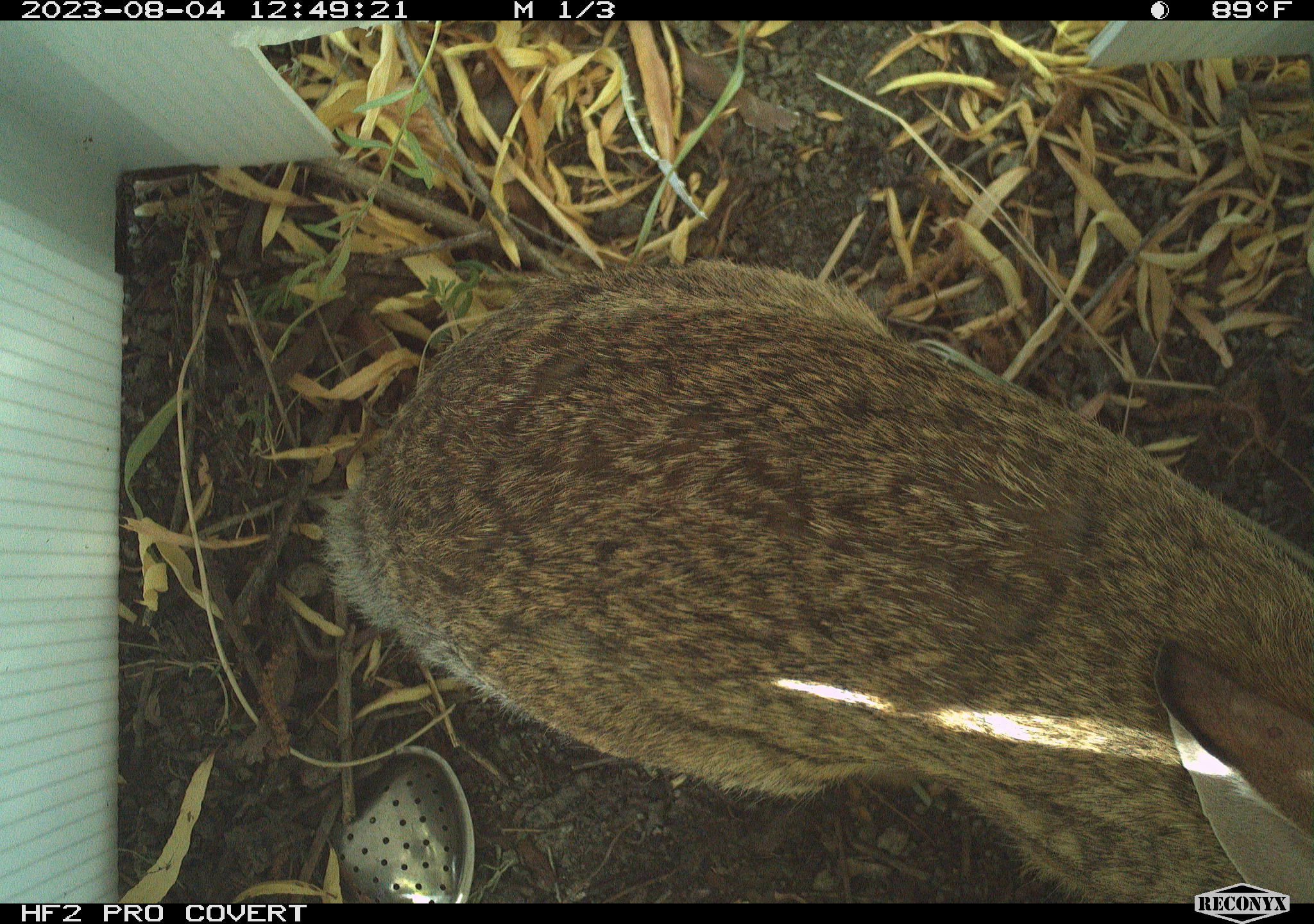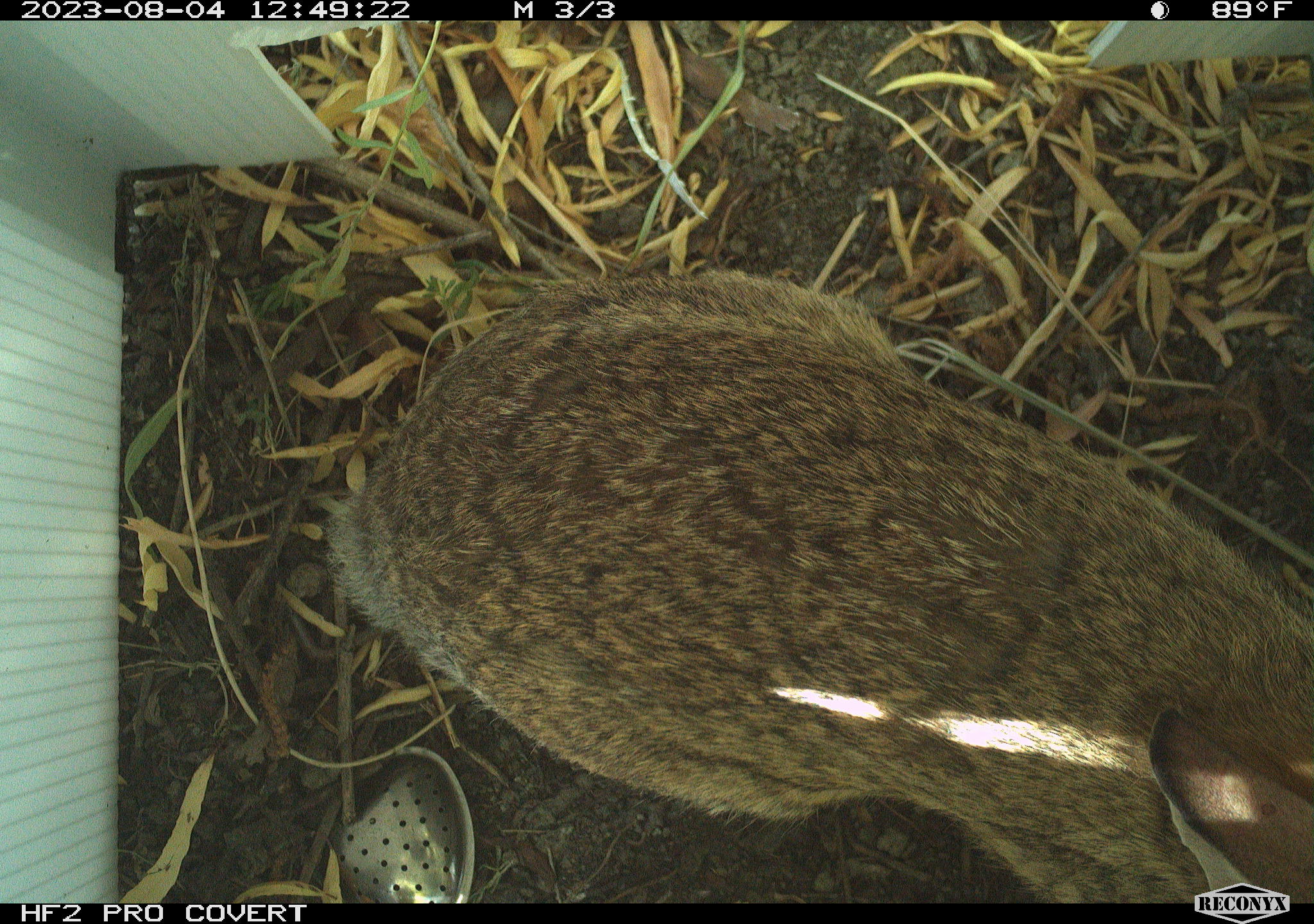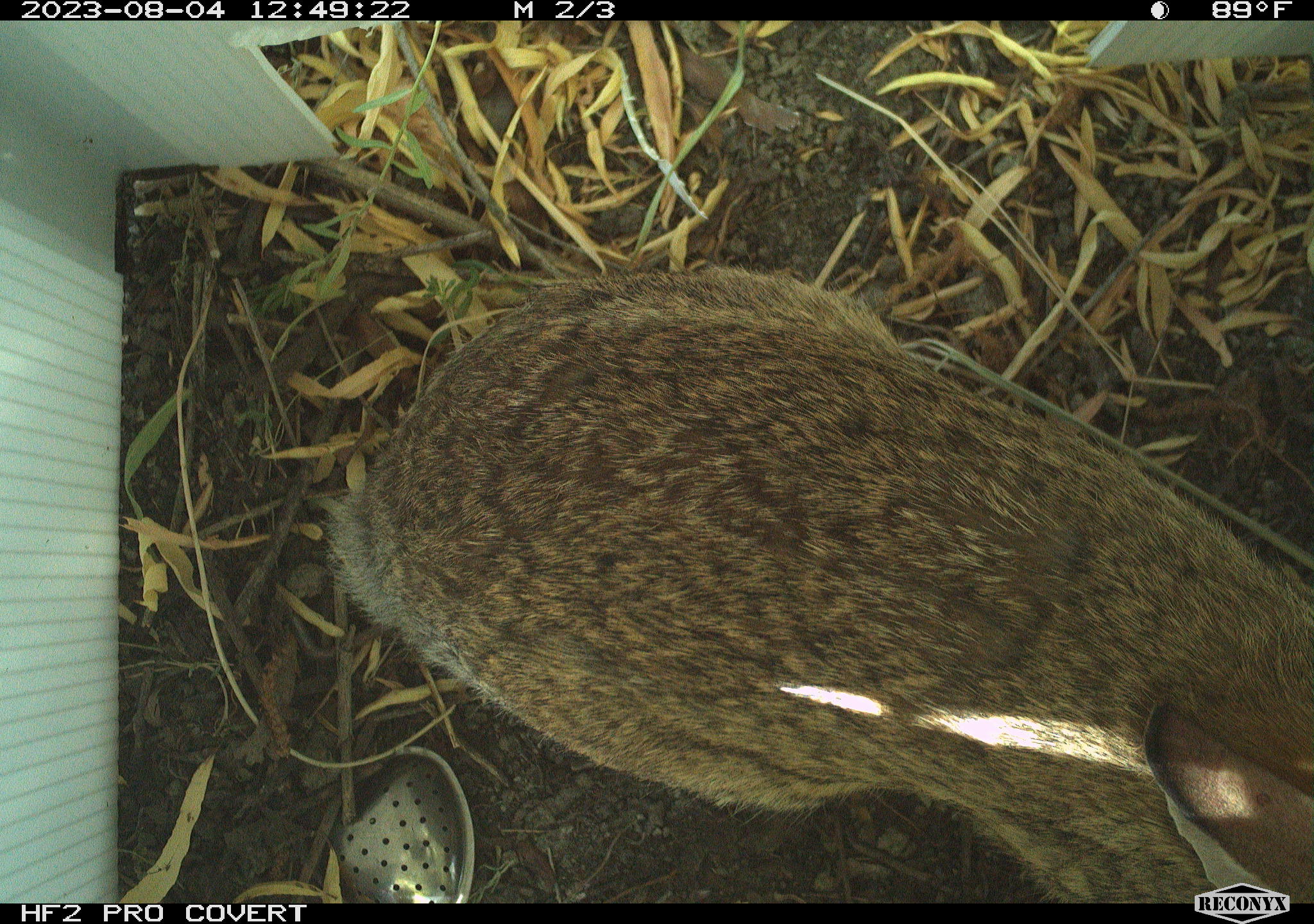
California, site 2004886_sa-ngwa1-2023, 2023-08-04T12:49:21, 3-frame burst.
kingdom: Animalia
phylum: Chordata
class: Mammalia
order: Lagomorpha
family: Leporidae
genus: Sylvilagus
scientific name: Sylvilagus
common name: cottontail rabbits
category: sylvilagus species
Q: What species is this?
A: Sylvilagus species (cottontail rabbits) (Sylvilagus).